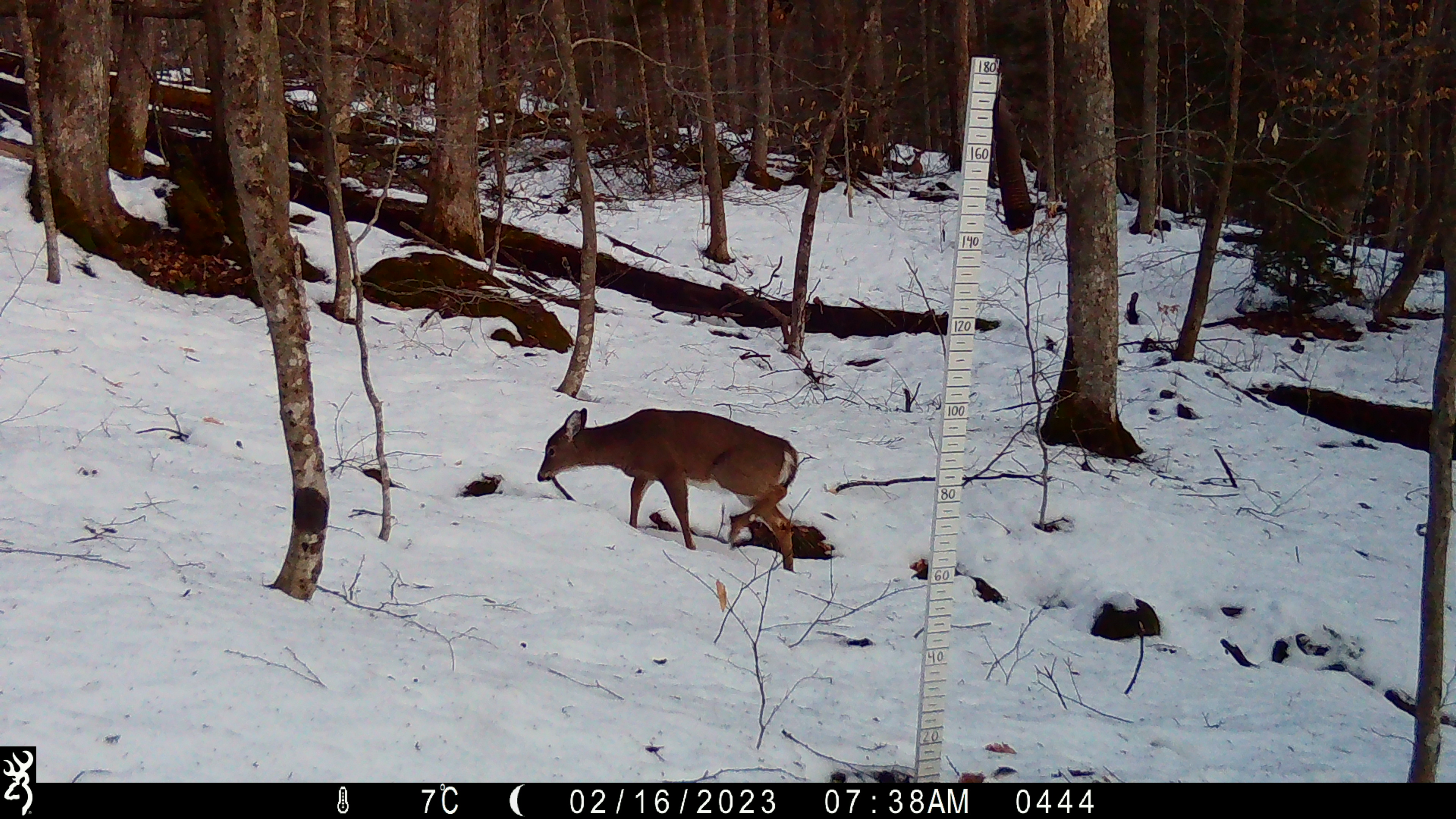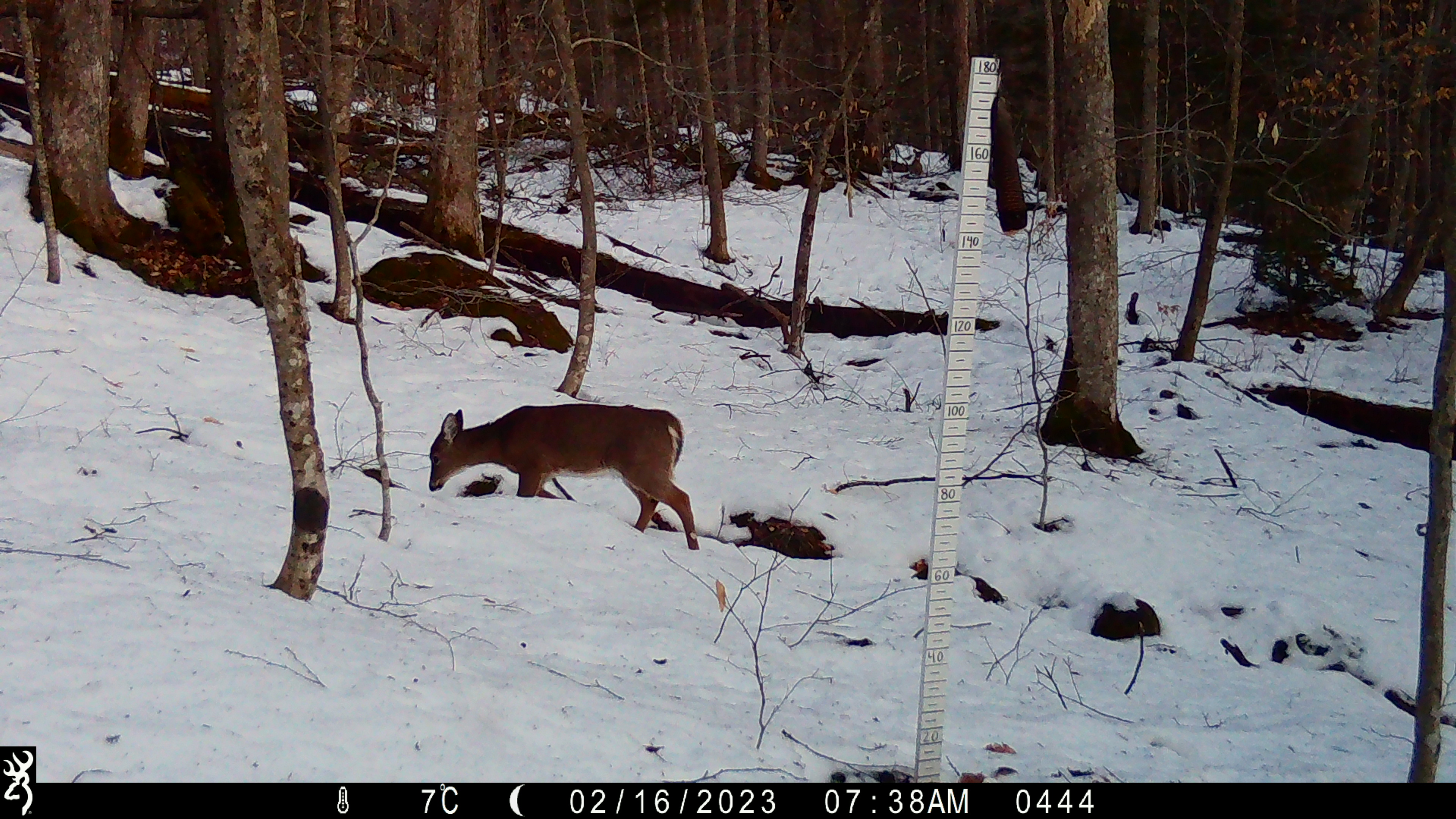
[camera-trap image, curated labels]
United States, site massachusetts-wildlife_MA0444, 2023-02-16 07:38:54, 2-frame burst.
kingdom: Animalia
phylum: Chordata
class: Mammalia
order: Artiodactyla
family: Cervidae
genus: Odocoileus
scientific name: Odocoileus virginianus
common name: white-tailed deer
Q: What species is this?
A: White-tailed deer (Odocoileus virginianus).